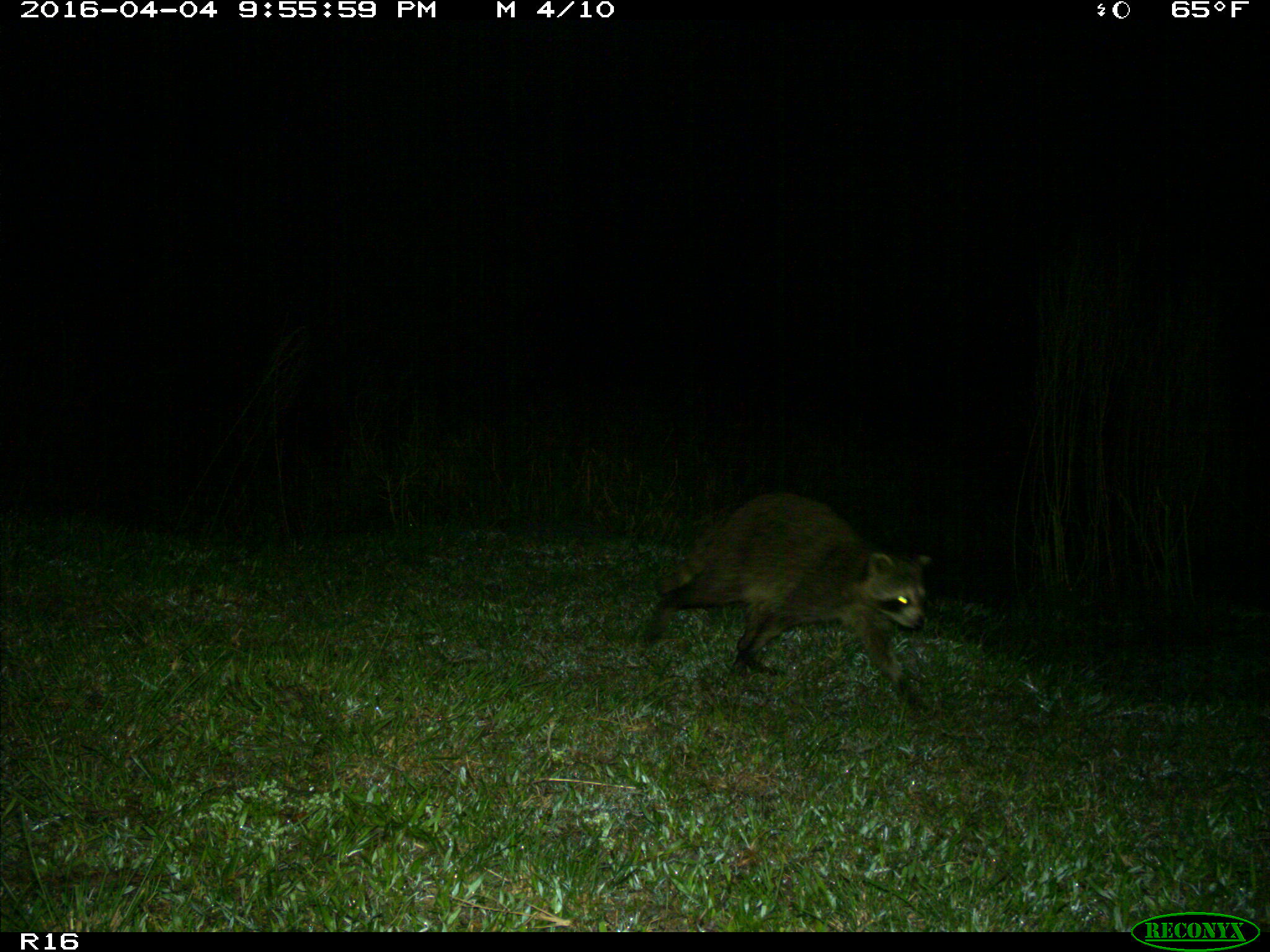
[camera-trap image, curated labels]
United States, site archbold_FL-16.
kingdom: Animalia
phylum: Chordata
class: Mammalia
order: Carnivora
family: Procyonidae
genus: Procyon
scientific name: Procyon lotor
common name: common raccoon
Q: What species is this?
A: Procyon lotor (common raccoon).